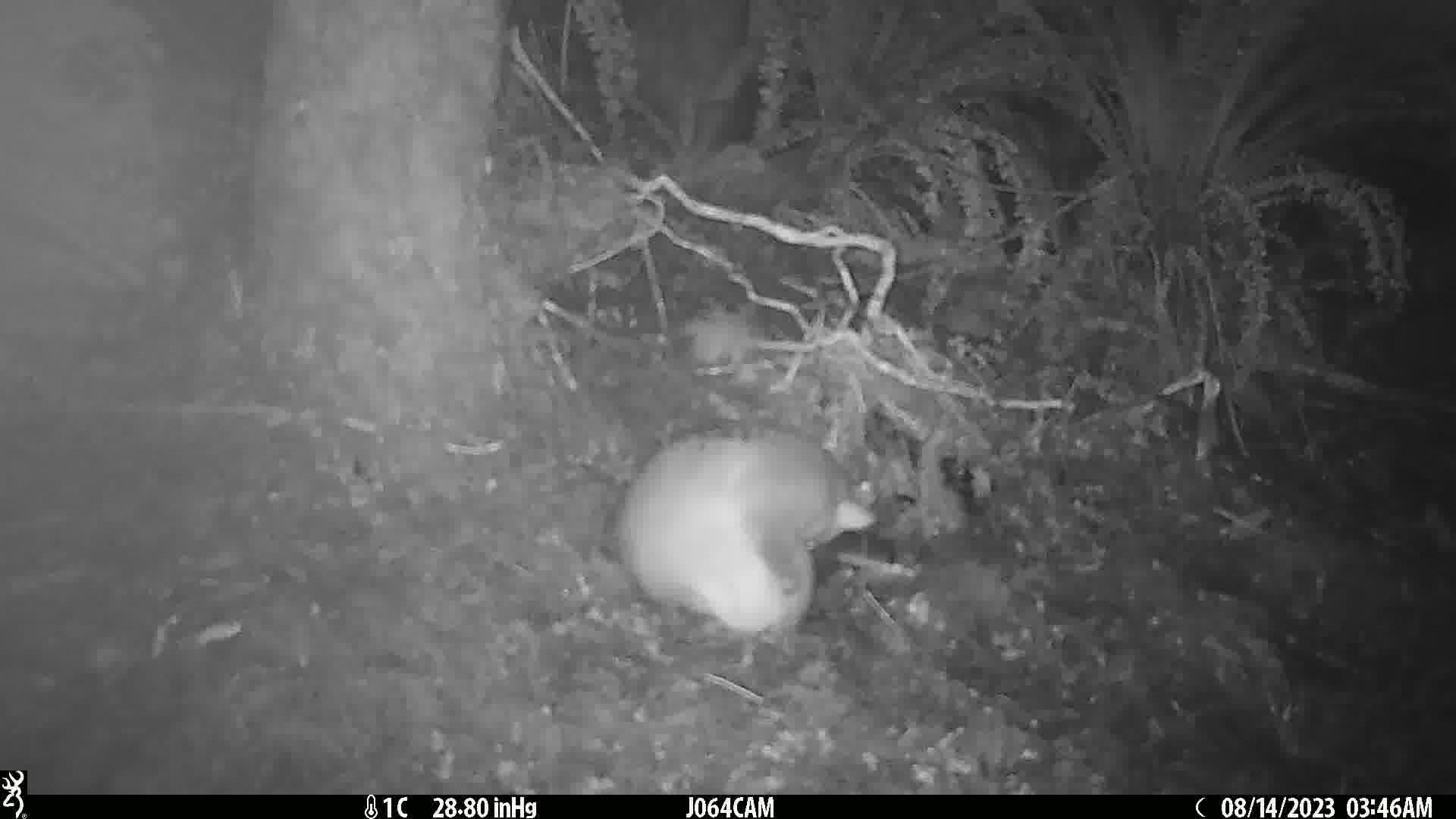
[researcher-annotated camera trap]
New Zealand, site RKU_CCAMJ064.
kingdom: Animalia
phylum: Chordata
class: Mammalia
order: Diprotodontia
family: Phalangeridae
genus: Trichosurus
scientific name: Trichosurus vulpecula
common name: common brushtail possum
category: possum